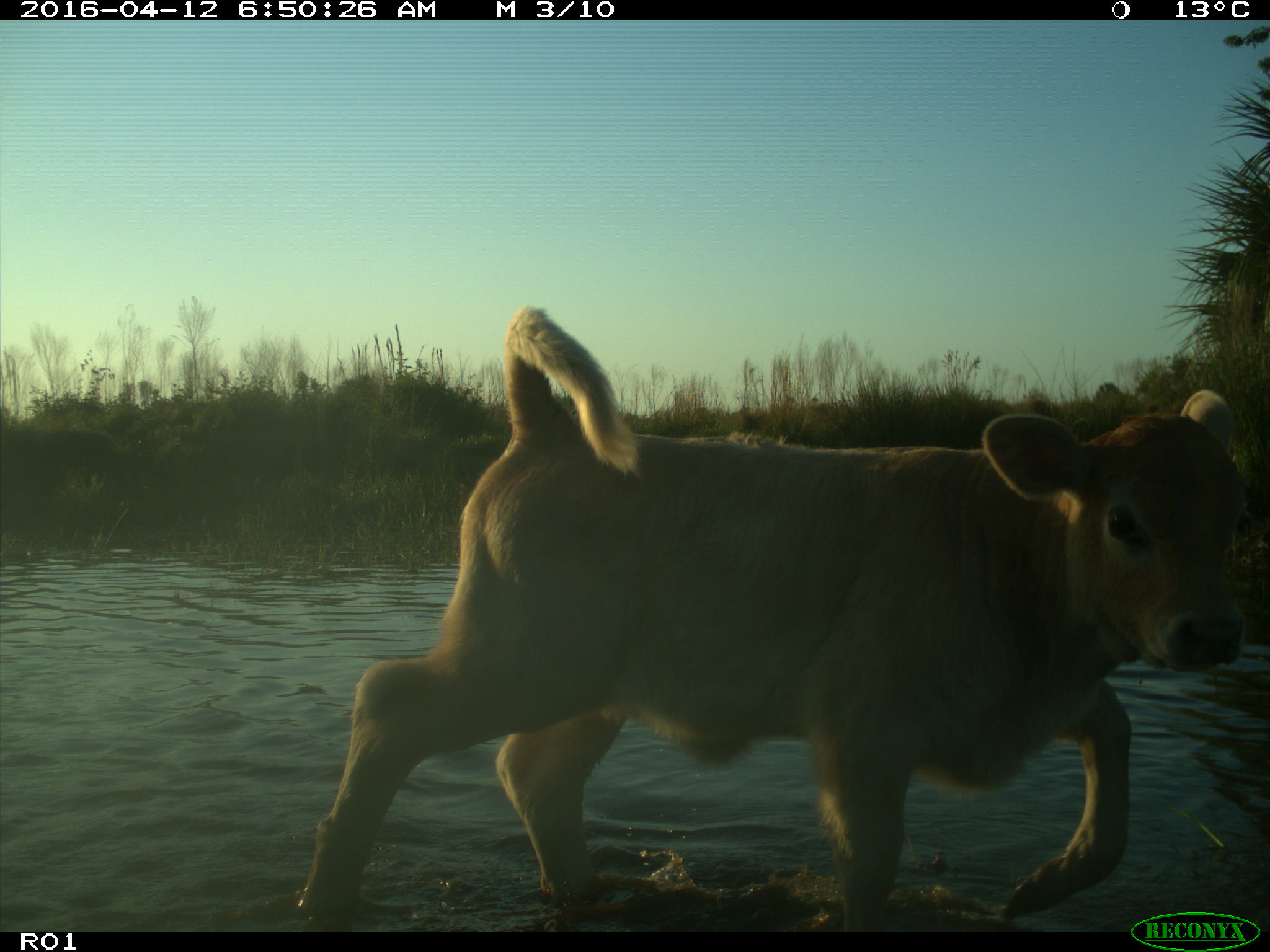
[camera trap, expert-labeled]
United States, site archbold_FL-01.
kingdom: Animalia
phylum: Chordata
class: Mammalia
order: Artiodactyla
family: Bovidae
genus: Bos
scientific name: Bos taurus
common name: domestic cow